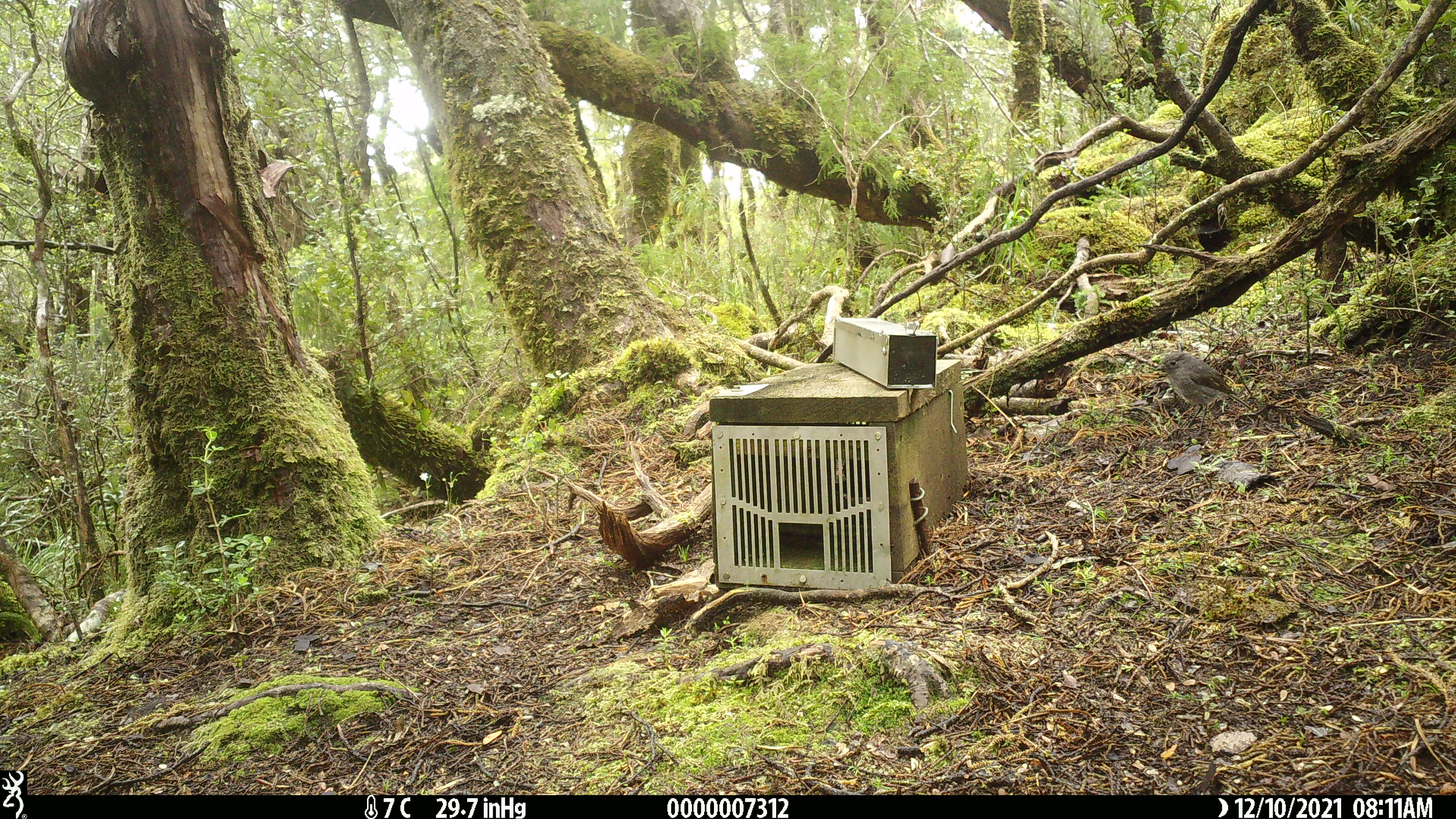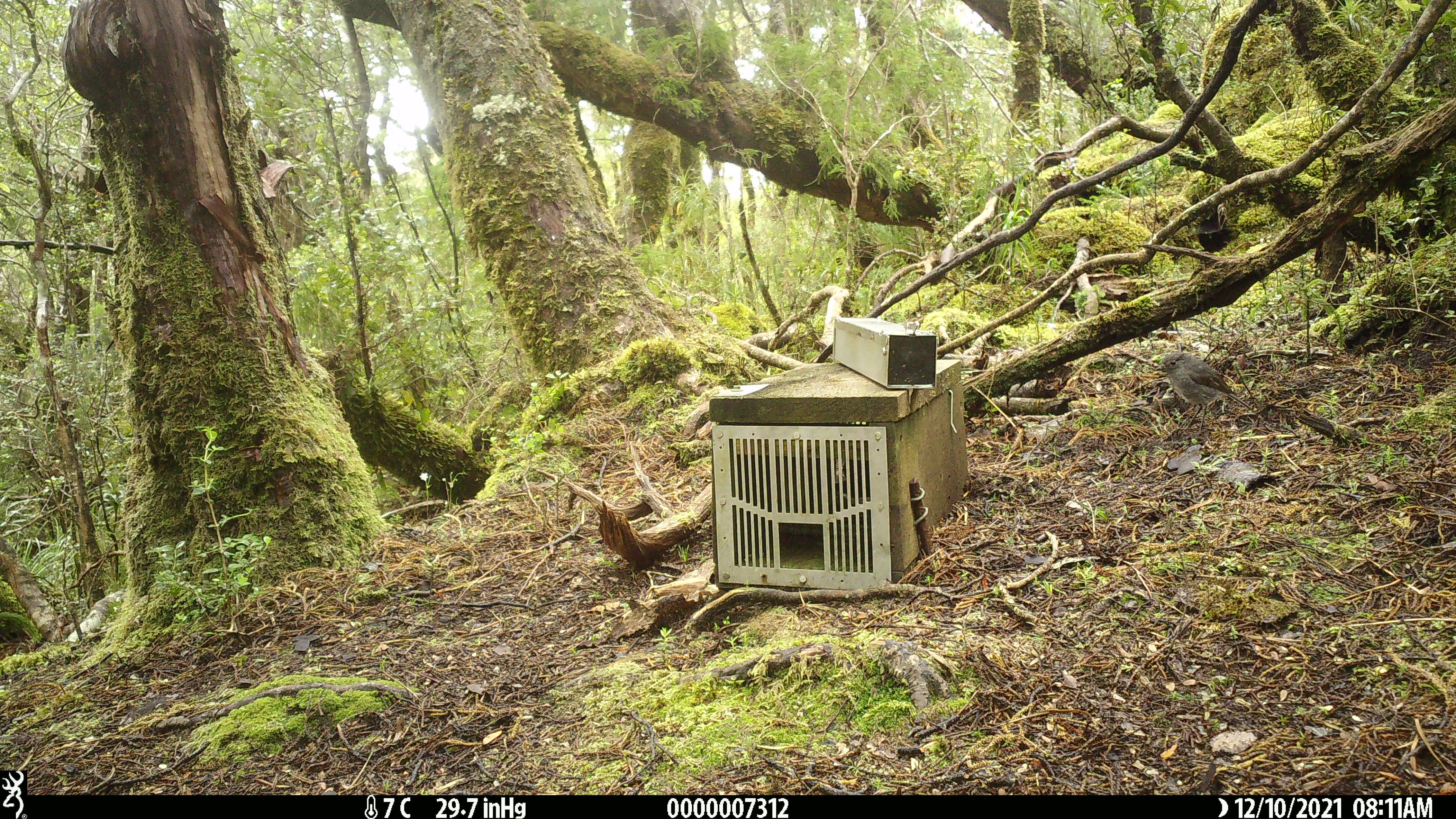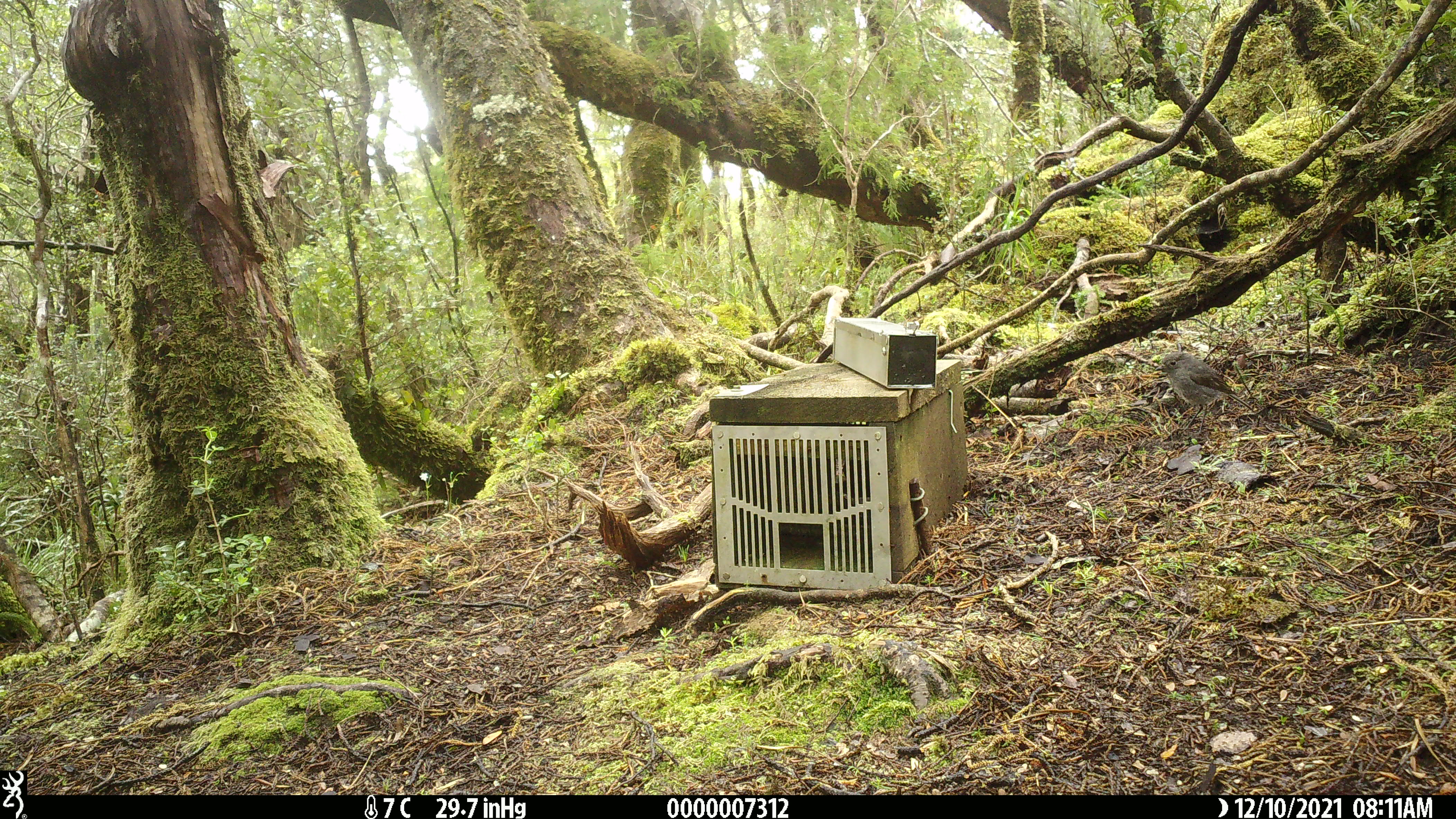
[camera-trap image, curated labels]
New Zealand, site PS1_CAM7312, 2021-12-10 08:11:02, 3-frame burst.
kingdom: Animalia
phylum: Chordata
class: Aves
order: Passeriformes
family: Petroicidae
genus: Petroica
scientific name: Petroica australis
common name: new zealand robin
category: robin